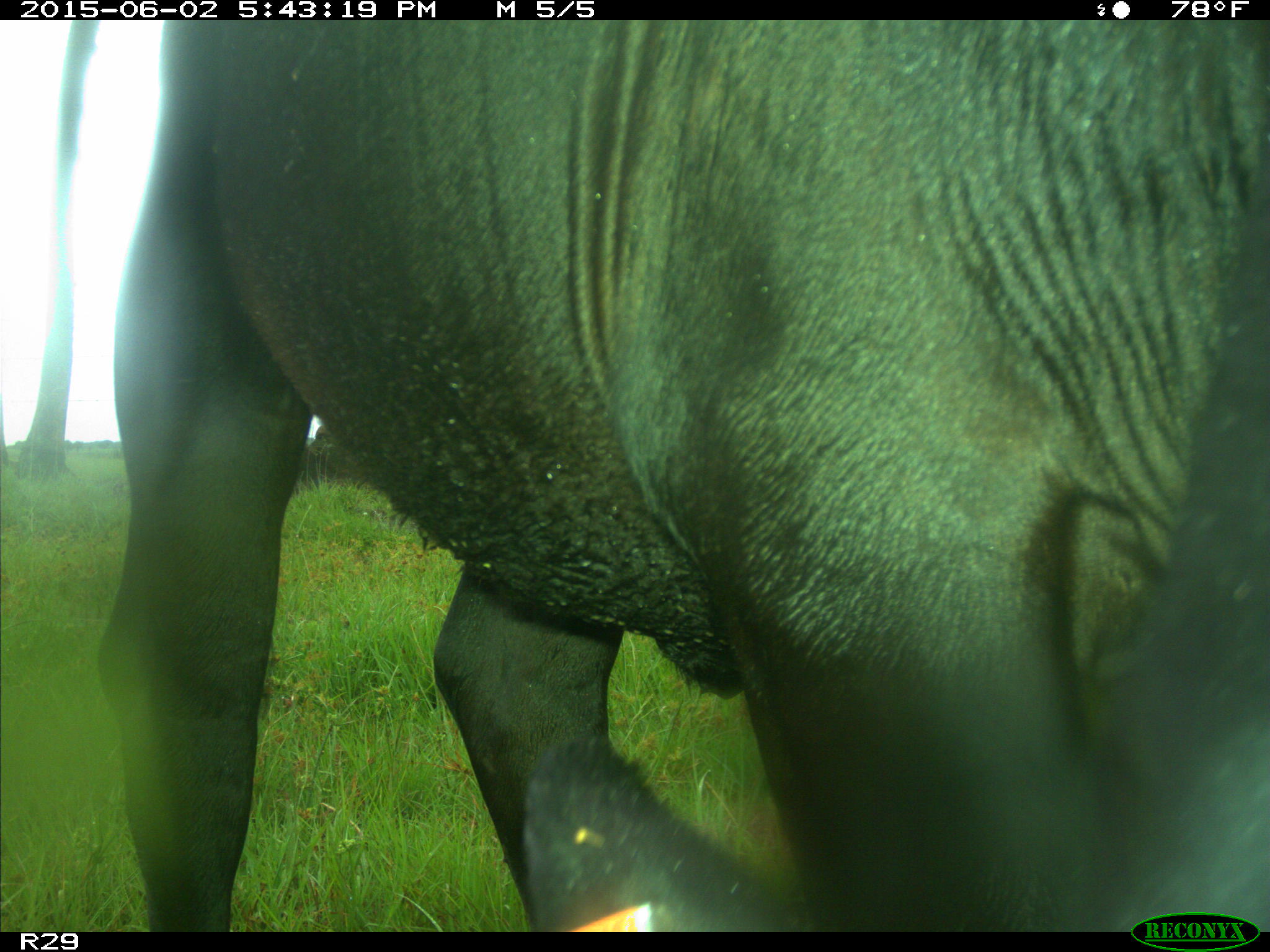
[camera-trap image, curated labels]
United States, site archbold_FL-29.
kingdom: Animalia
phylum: Chordata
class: Mammalia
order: Artiodactyla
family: Bovidae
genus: Bos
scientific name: Bos taurus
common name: domestic cow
Bos taurus (domestic cow).